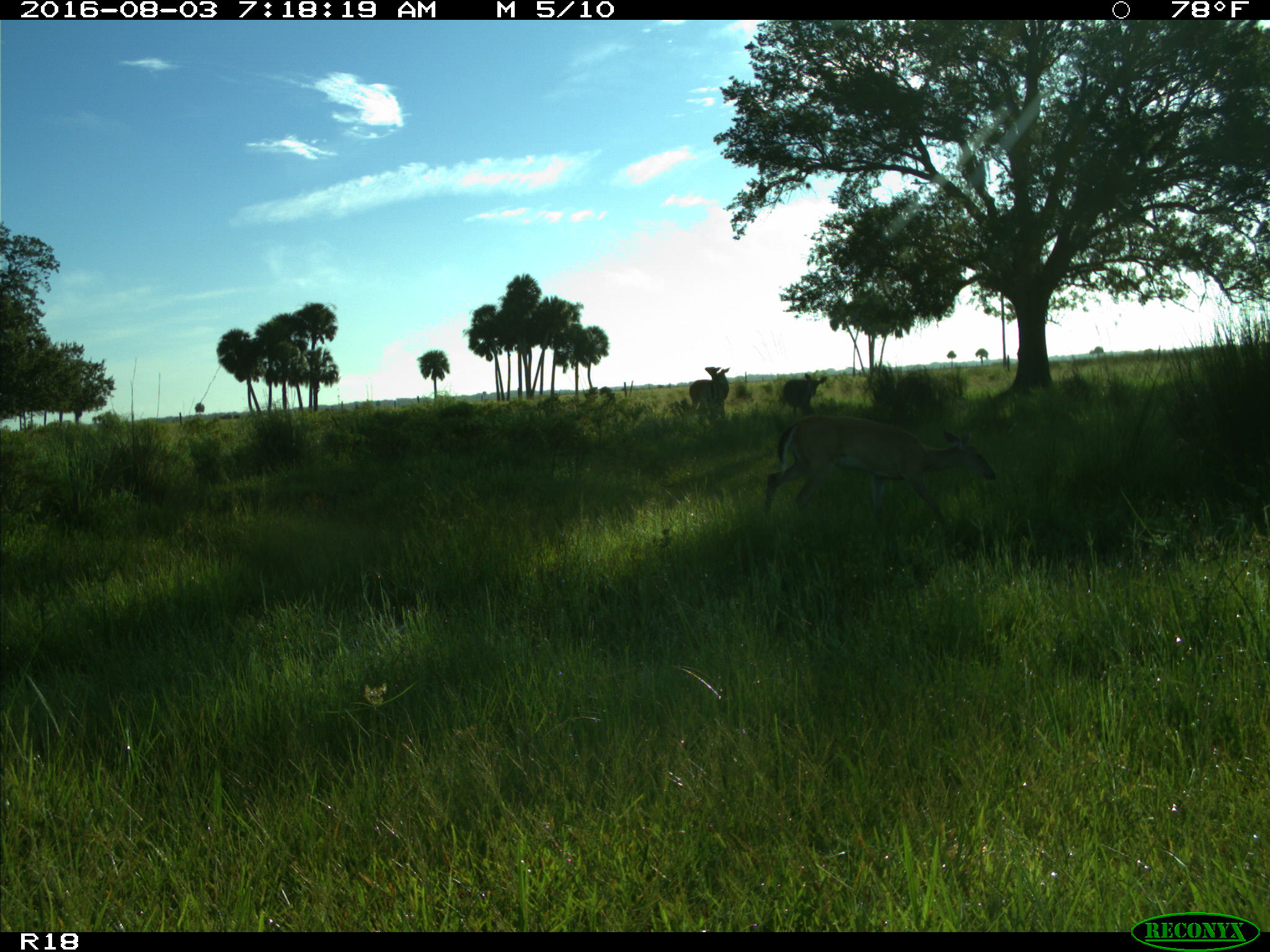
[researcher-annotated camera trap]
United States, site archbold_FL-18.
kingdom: Animalia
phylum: Chordata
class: Mammalia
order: Artiodactyla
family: Cervidae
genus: Odocoileus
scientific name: Odocoileus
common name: deer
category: unidentified deer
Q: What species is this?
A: Unidentified deer (deer) (Odocoileus).